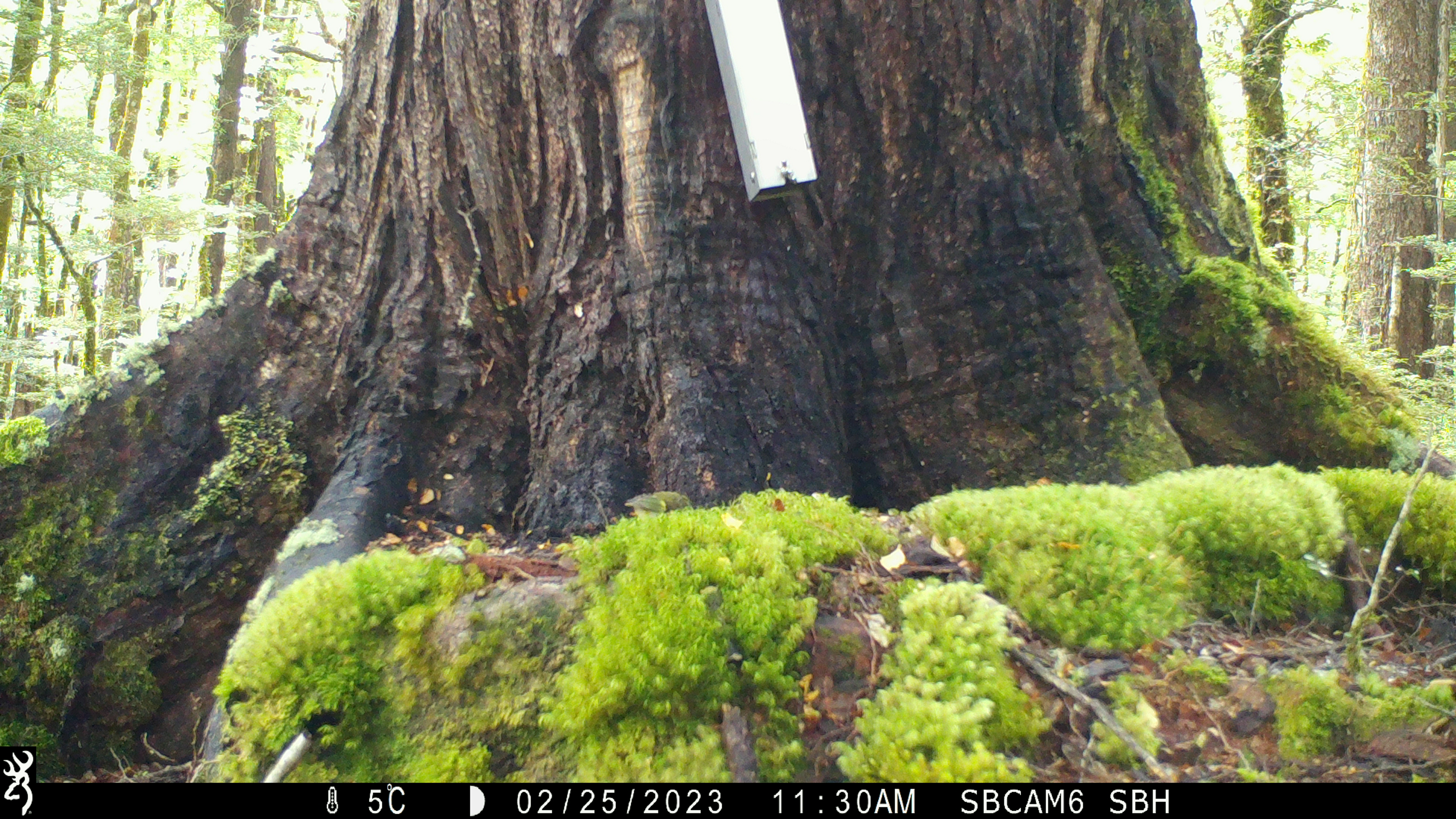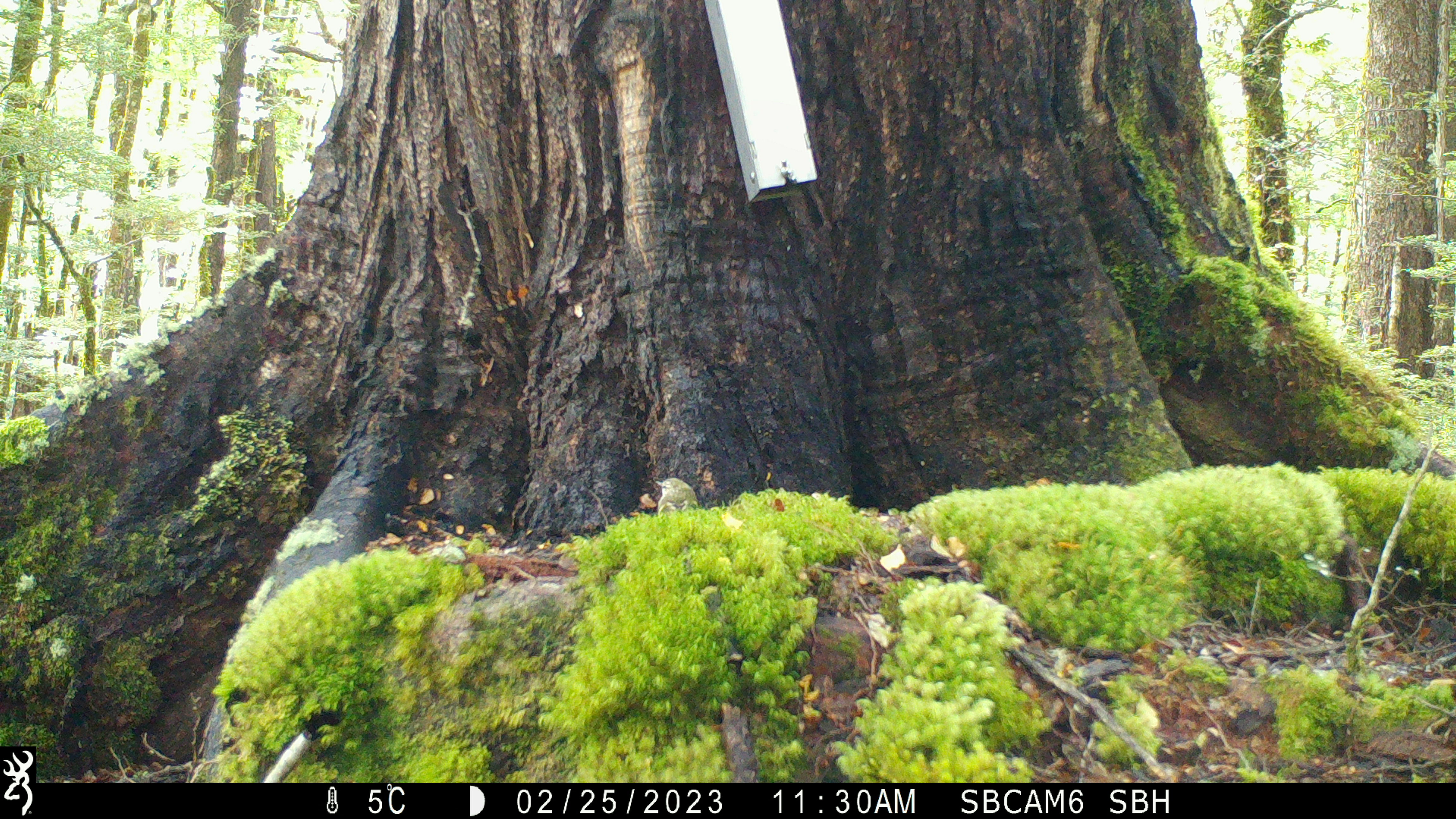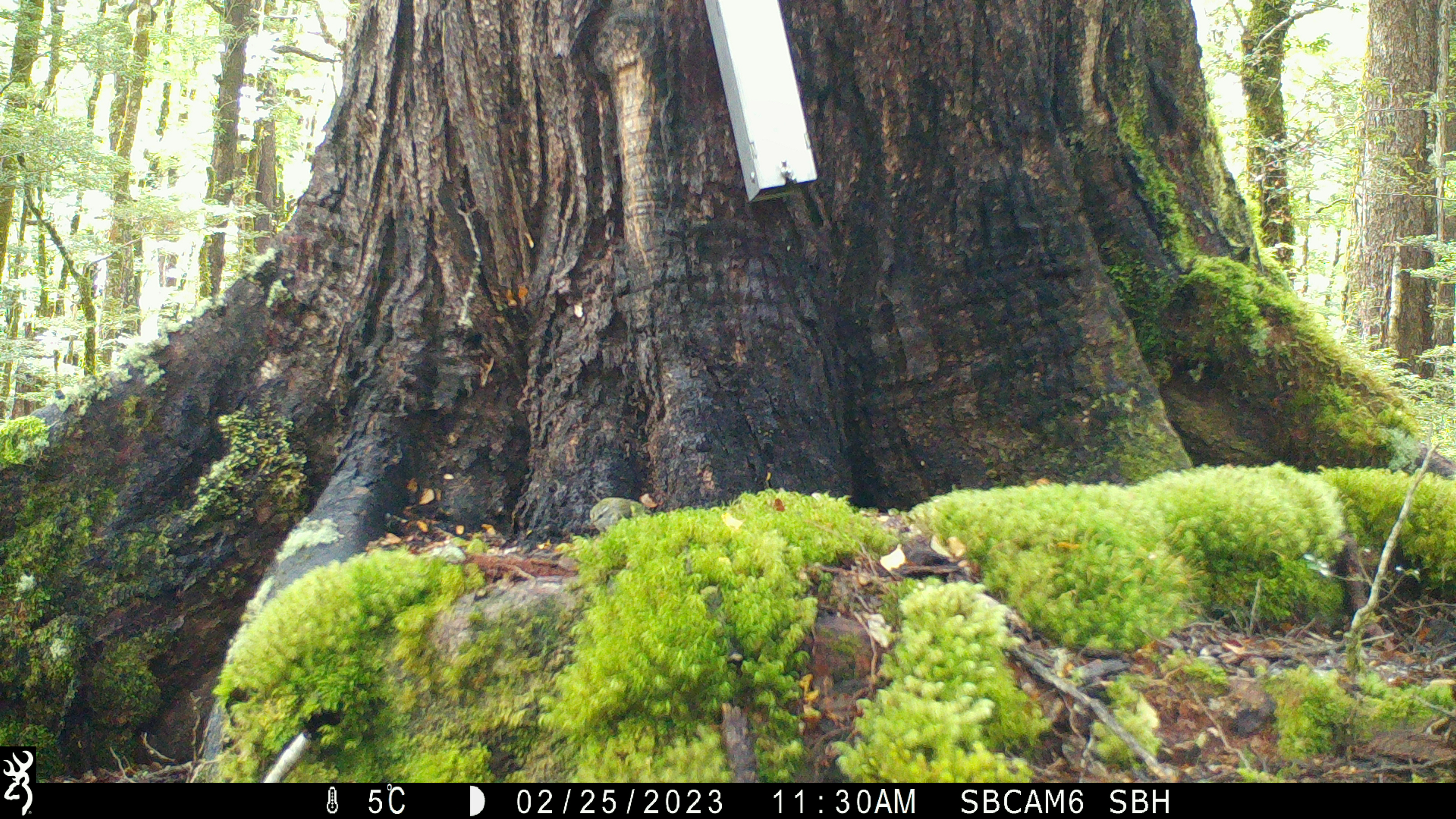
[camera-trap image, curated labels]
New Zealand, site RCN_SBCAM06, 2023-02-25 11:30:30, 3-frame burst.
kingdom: Animalia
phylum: Chordata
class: Aves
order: Passeriformes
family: Acanthisittidae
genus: Acanthisitta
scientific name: Acanthisitta chloris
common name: rifleman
Rifleman (Acanthisitta chloris).